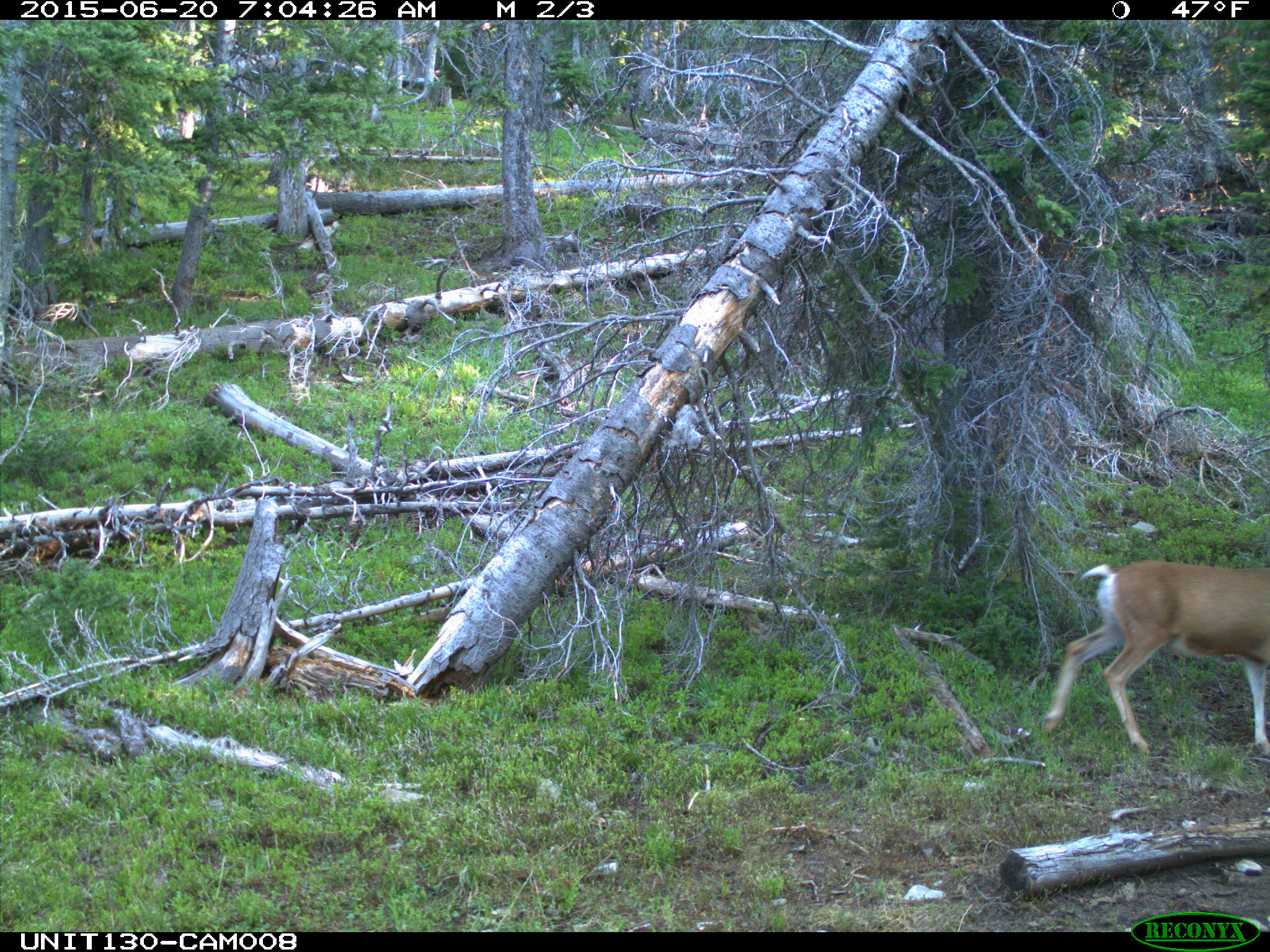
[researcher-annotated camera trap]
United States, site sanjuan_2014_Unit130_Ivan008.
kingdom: Animalia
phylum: Chordata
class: Mammalia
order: Artiodactyla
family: Cervidae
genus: Odocoileus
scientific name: Odocoileus hemionus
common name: mule deer